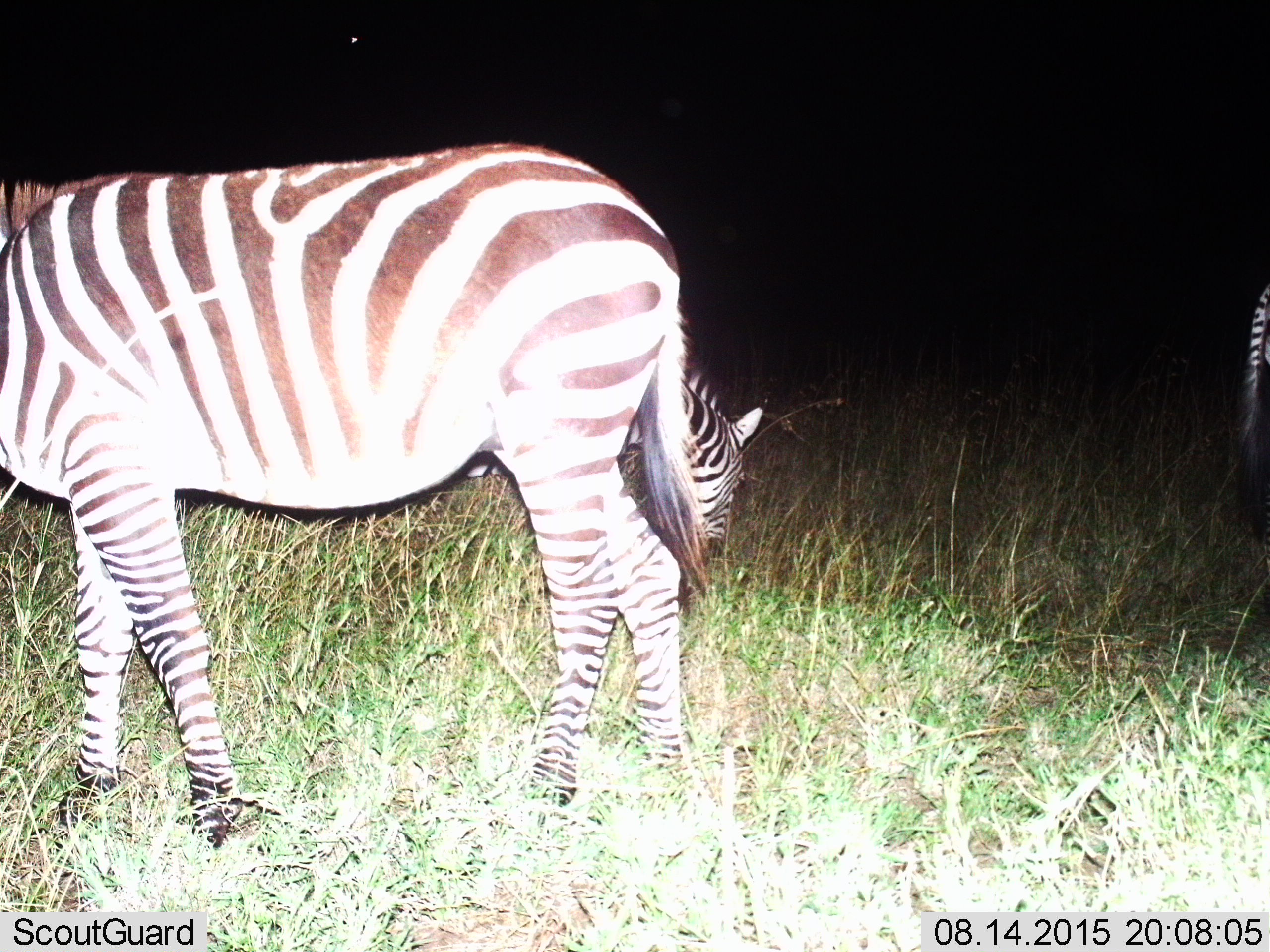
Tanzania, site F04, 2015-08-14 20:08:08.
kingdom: Animalia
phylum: Chordata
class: Mammalia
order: Perissodactyla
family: Equidae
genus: Equus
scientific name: Equus quagga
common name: plains zebra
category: zebra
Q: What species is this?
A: Zebra (plains zebra) (Equus quagga).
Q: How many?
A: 3.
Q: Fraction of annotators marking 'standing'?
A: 89%.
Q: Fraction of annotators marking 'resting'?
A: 0%.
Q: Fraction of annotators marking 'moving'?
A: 21%.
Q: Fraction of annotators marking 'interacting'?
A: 0%.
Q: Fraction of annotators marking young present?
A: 0%.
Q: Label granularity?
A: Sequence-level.